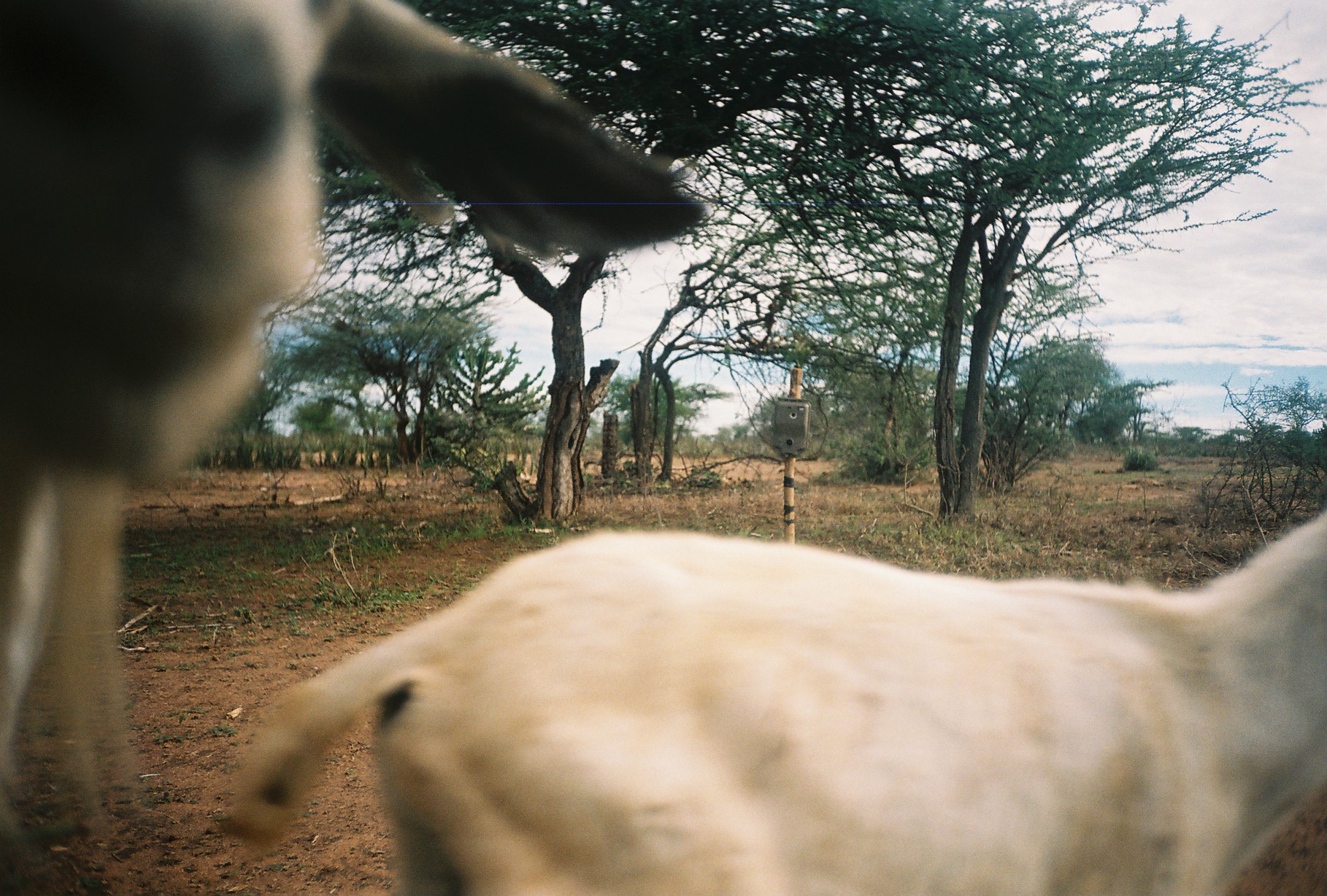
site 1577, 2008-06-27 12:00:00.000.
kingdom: Animalia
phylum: Chordata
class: Mammalia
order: Artiodactyla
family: Bovidae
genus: Capra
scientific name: Capra aegagrus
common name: wild goat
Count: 2.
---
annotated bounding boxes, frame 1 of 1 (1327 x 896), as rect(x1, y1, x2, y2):
capra aegagrus: rect(0, 0, 703, 896); rect(219, 510, 1327, 893)